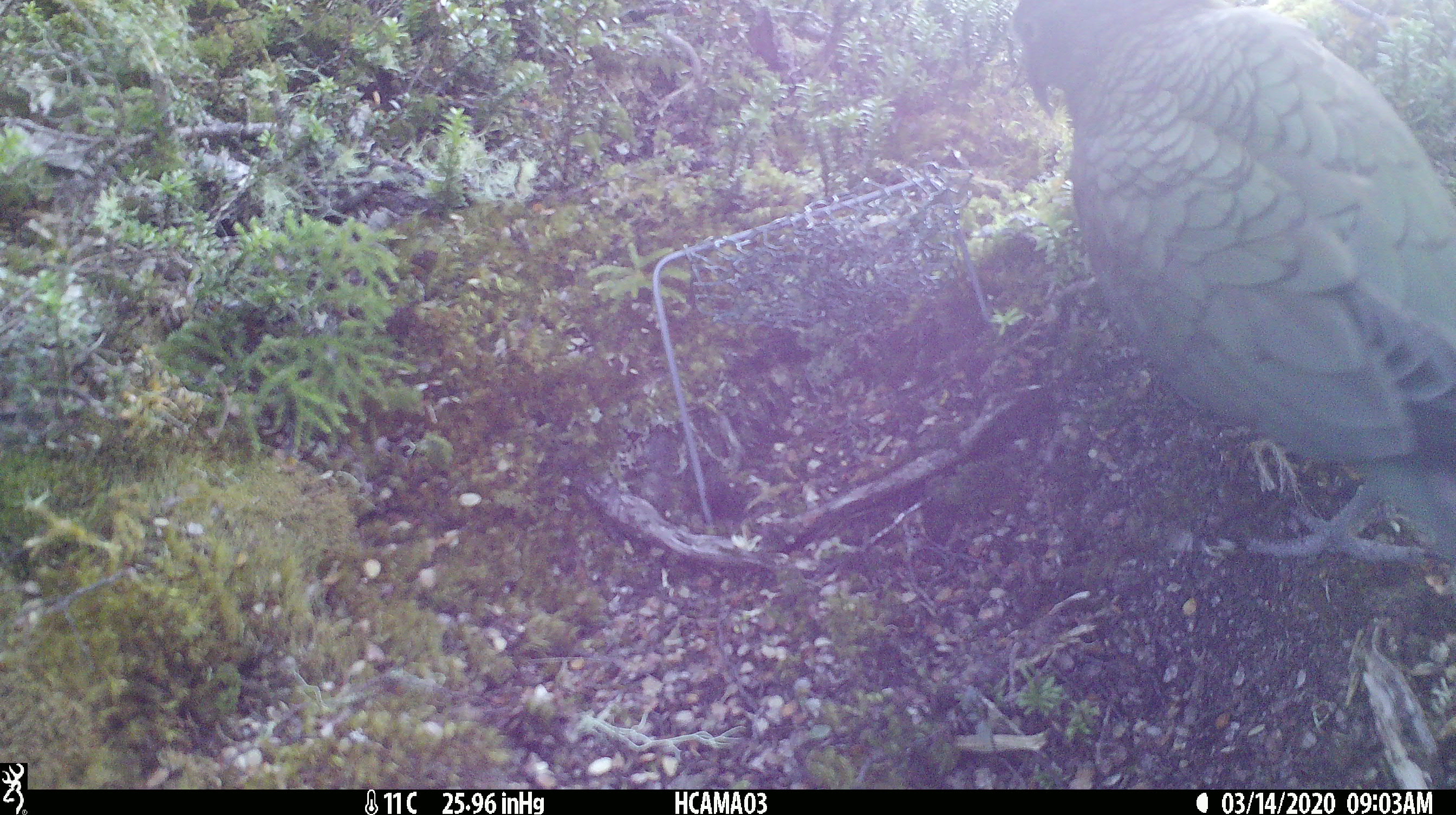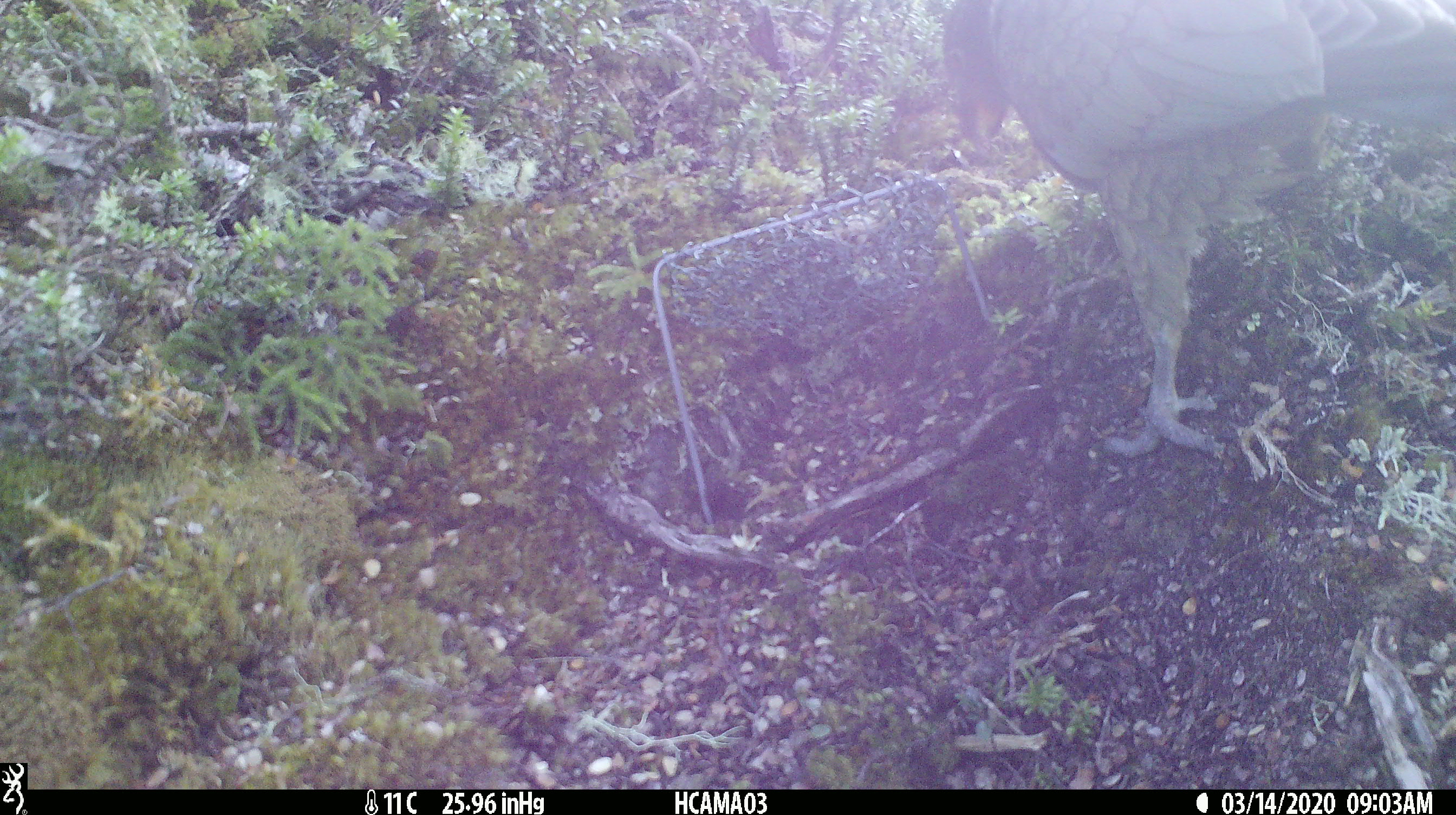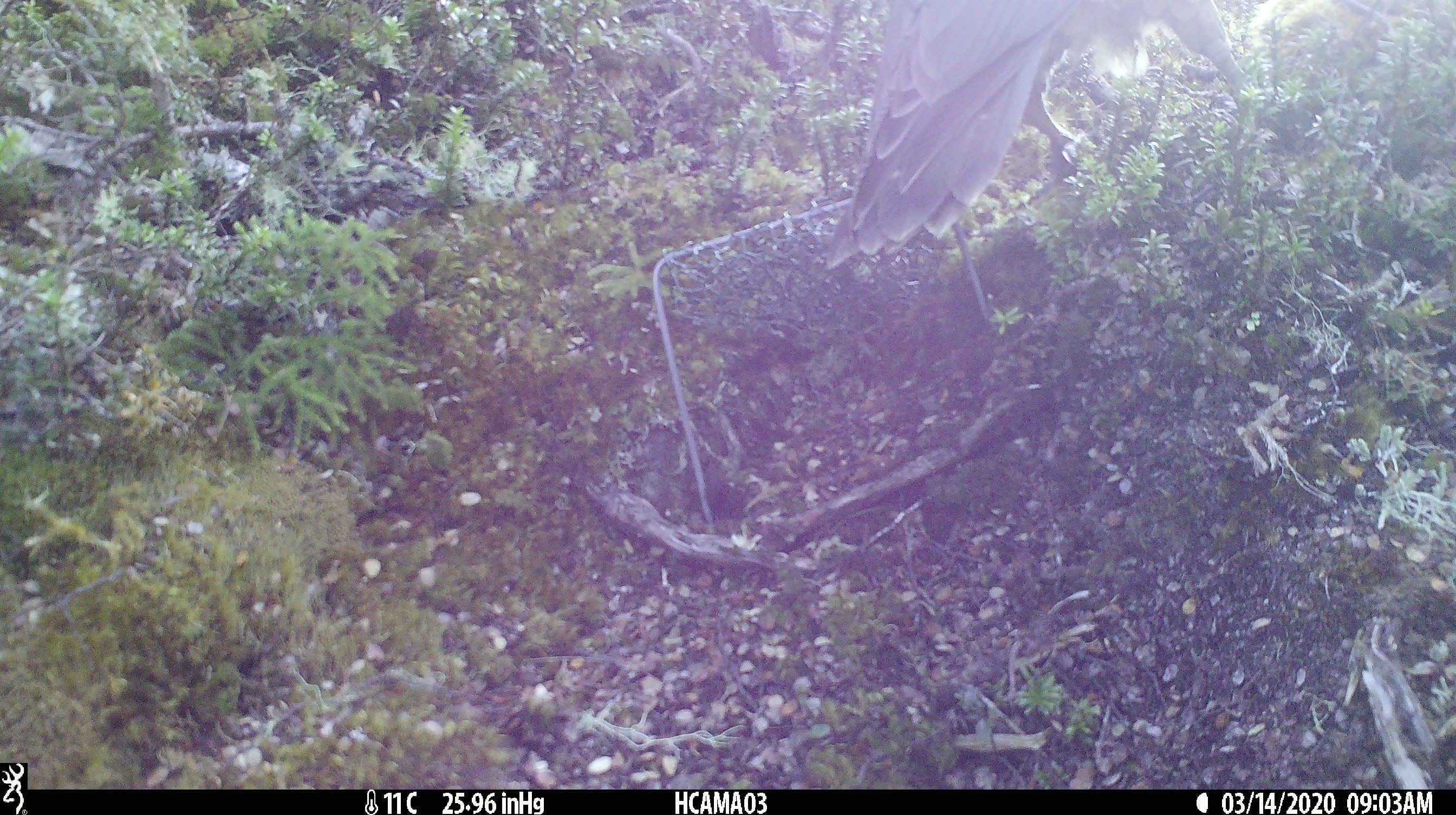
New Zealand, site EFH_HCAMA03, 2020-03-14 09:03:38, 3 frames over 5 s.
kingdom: Animalia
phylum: Chordata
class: Aves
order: Psittaciformes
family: Strigopidae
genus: Nestor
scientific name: Nestor notabilis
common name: kea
Kea (Nestor notabilis).